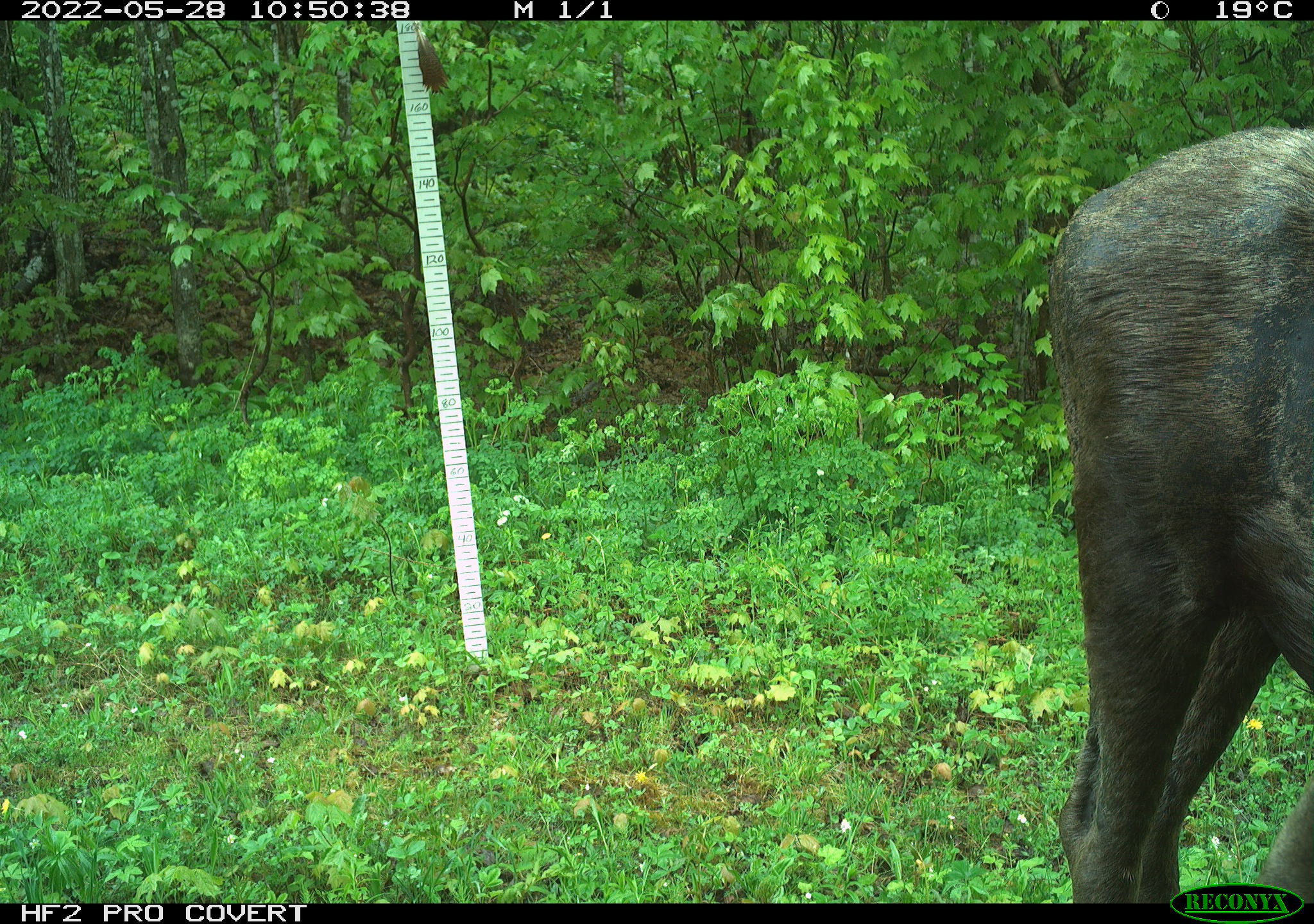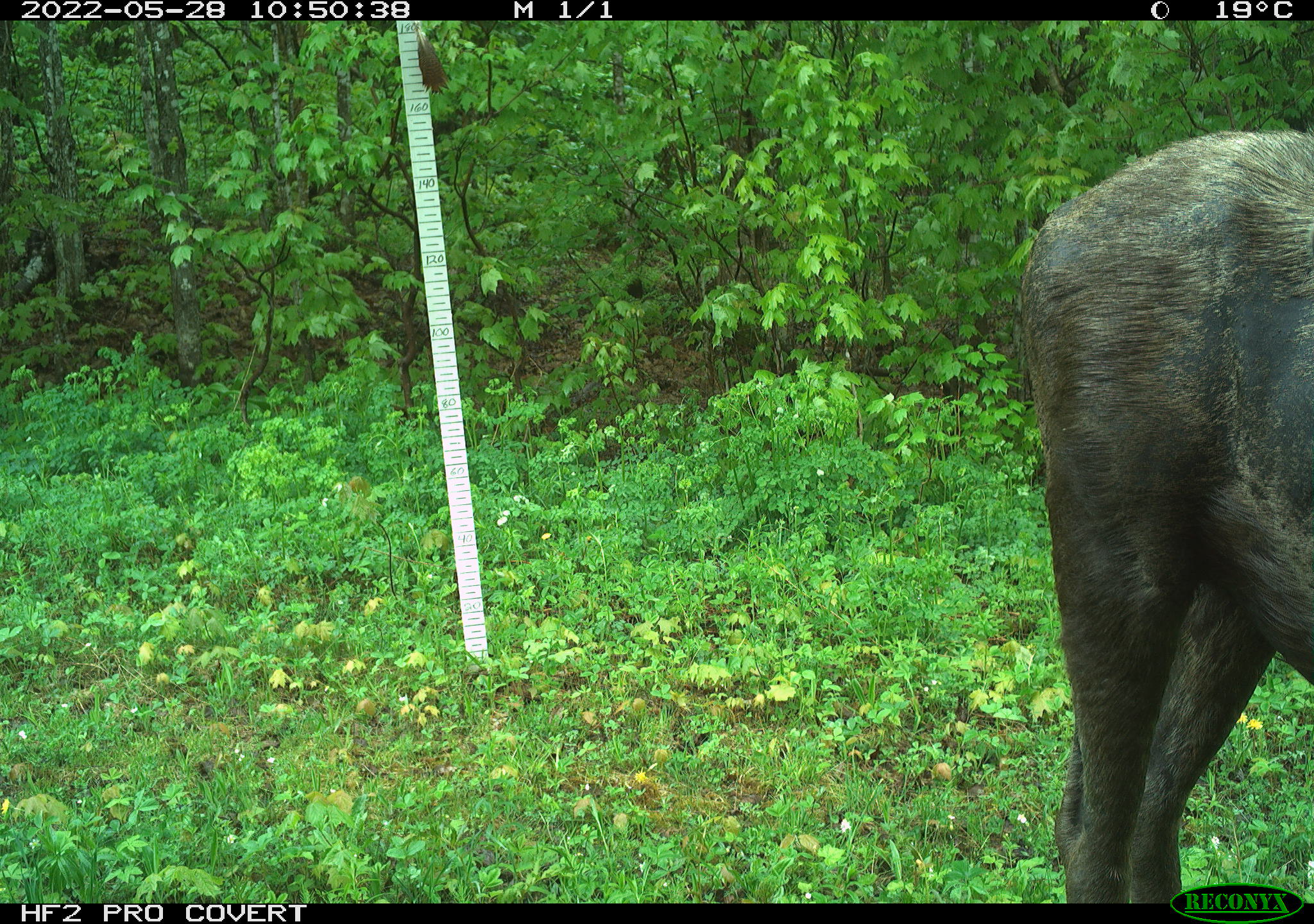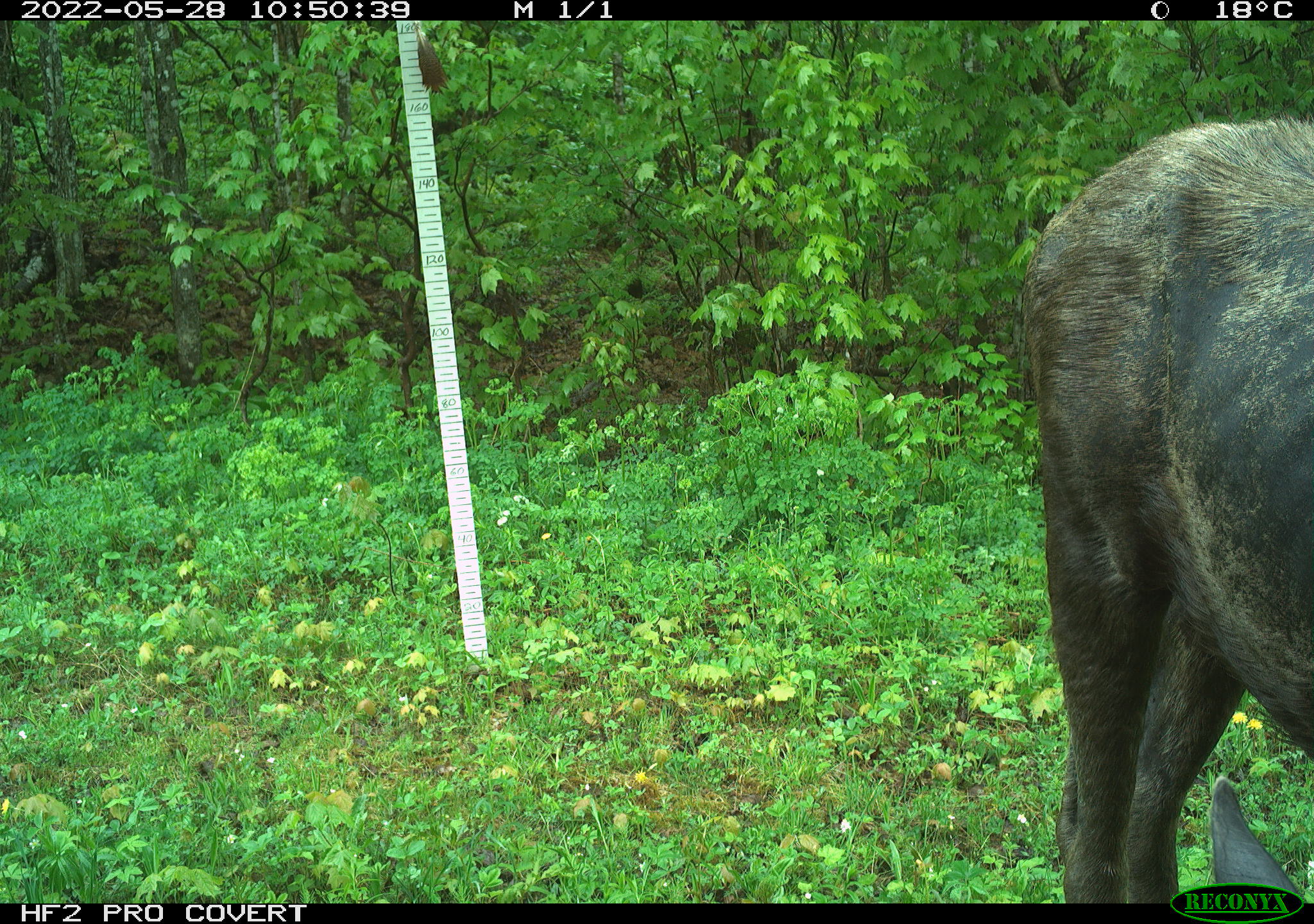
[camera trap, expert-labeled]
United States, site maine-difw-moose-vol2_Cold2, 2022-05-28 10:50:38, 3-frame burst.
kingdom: Animalia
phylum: Chordata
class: Mammalia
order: Artiodactyla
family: Cervidae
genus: Alces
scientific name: Alces alces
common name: moose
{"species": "moose (Alces alces)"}